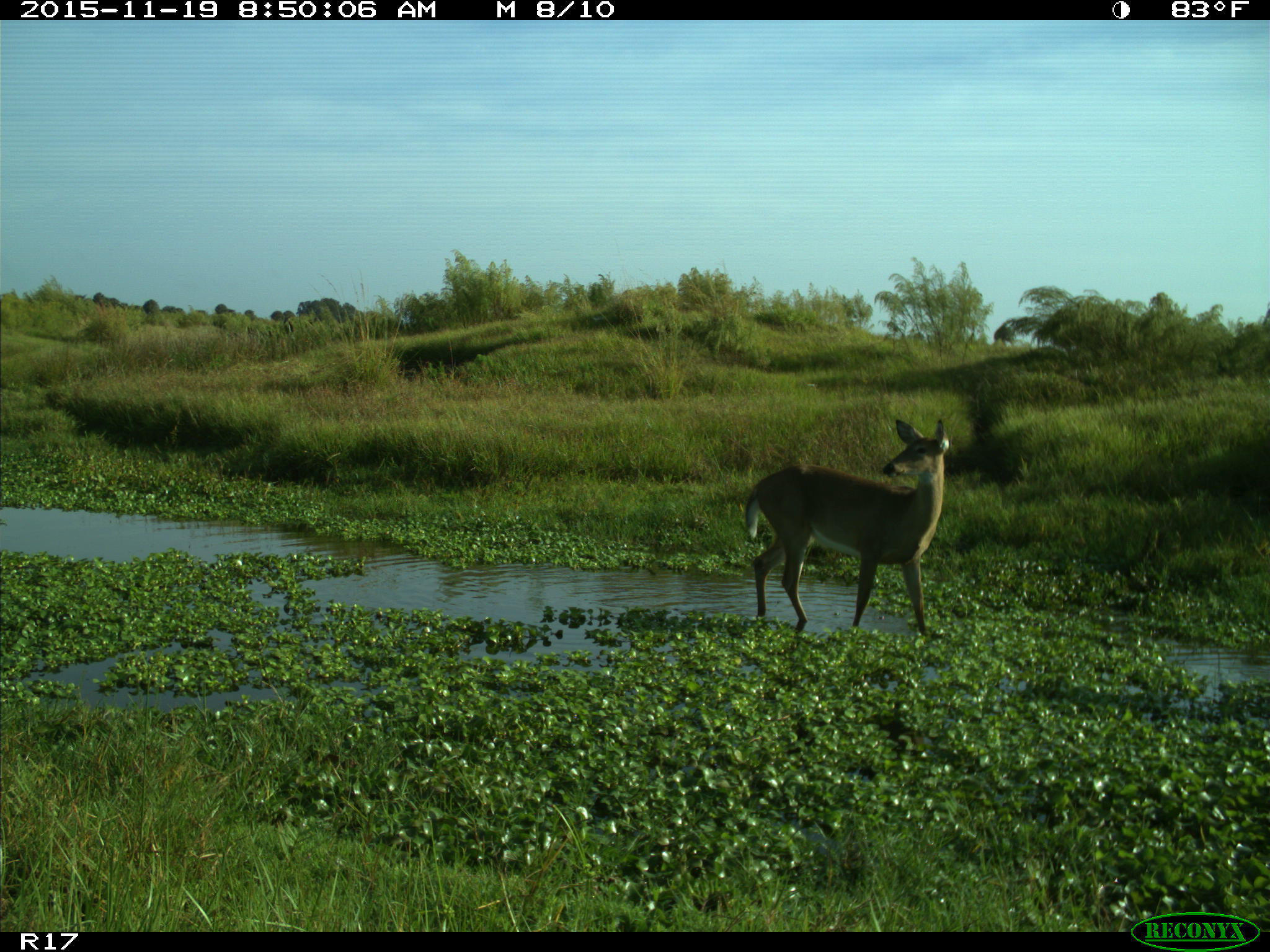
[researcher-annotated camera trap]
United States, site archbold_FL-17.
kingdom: Animalia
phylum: Chordata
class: Mammalia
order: Artiodactyla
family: Cervidae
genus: Odocoileus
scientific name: Odocoileus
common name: deer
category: unidentified deer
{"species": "unidentified deer (deer) (Odocoileus)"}